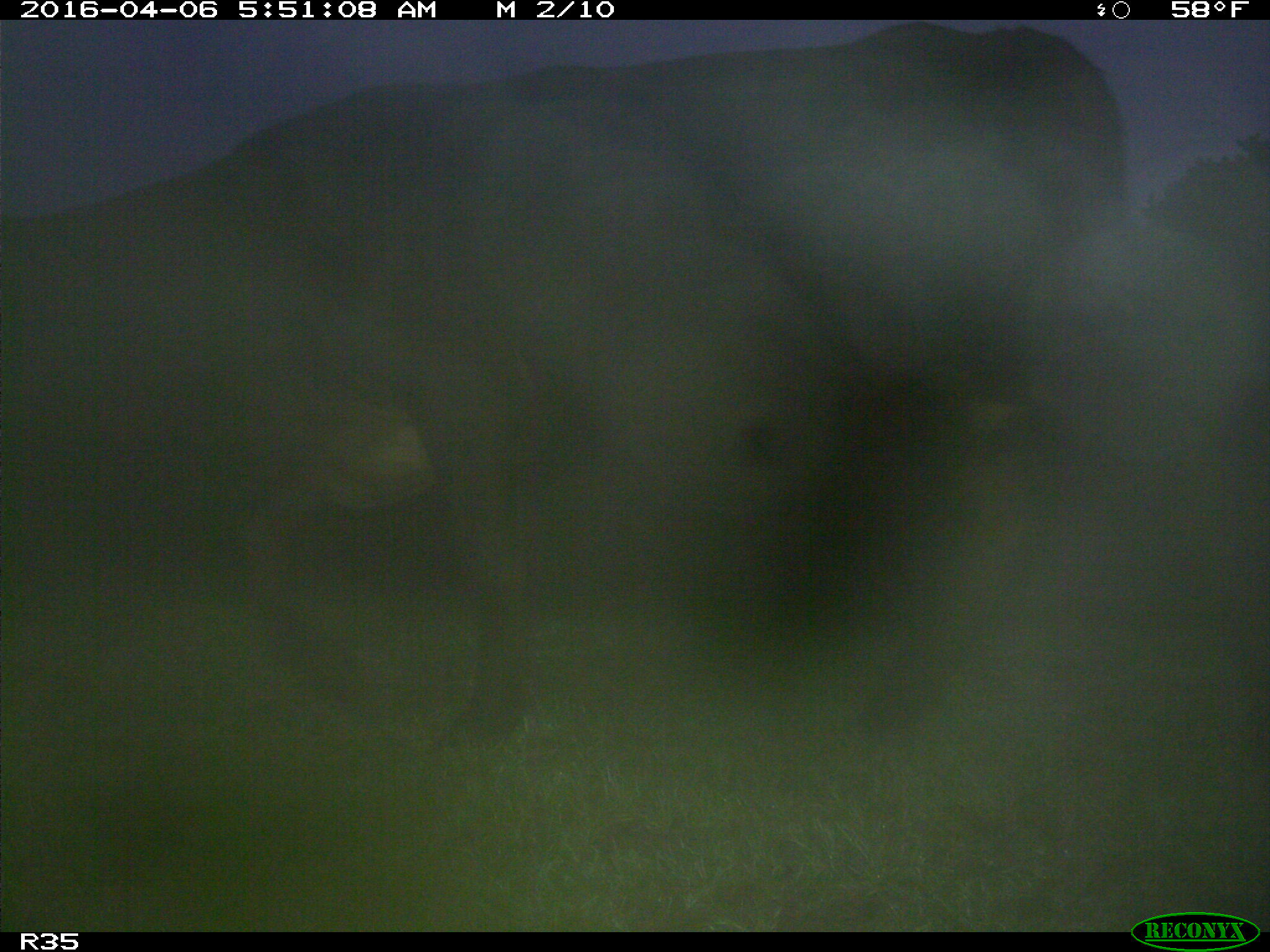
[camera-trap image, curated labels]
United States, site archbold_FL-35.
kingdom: Animalia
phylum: Chordata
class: Mammalia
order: Artiodactyla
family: Bovidae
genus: Bos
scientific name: Bos taurus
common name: domestic cow